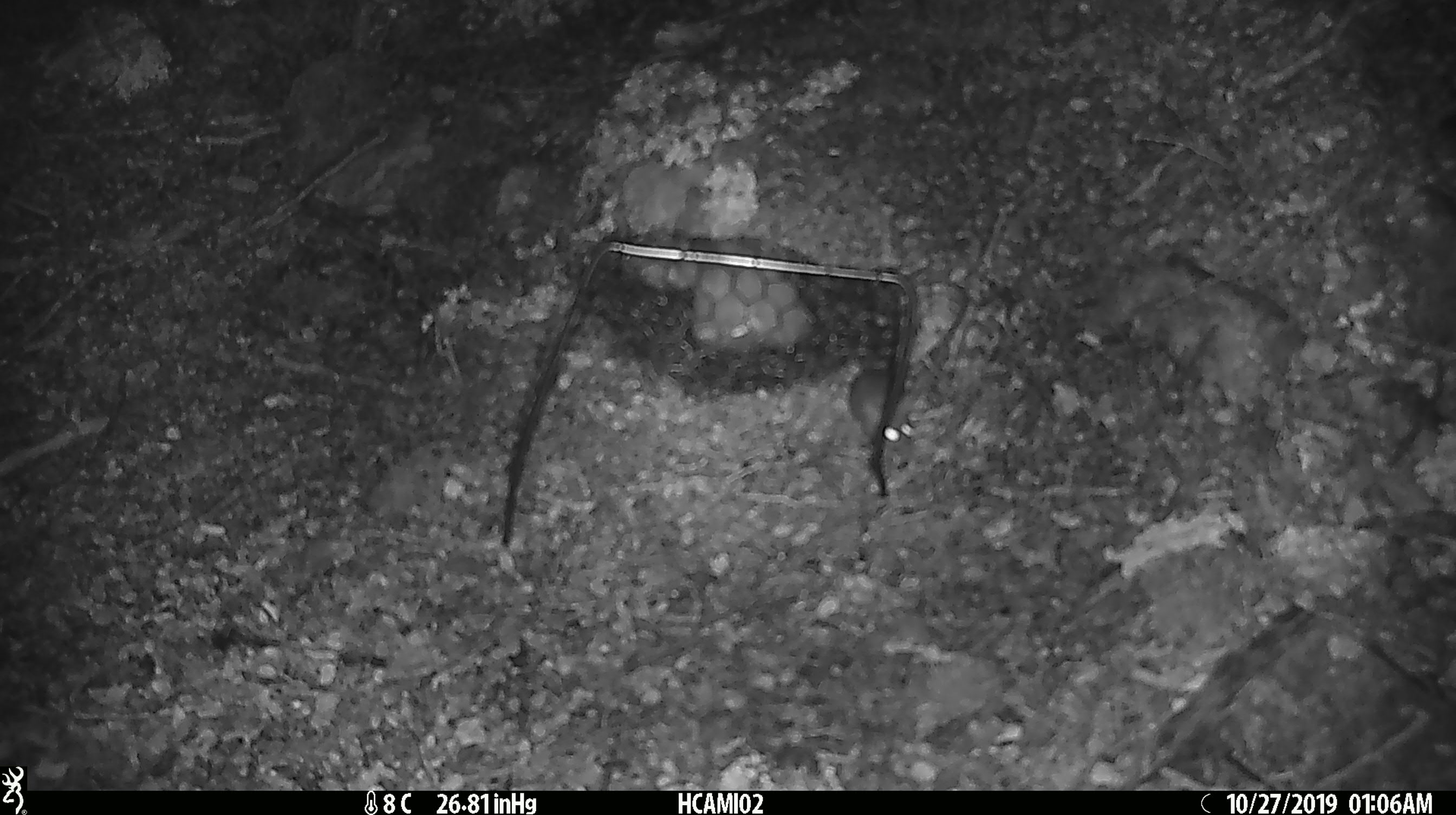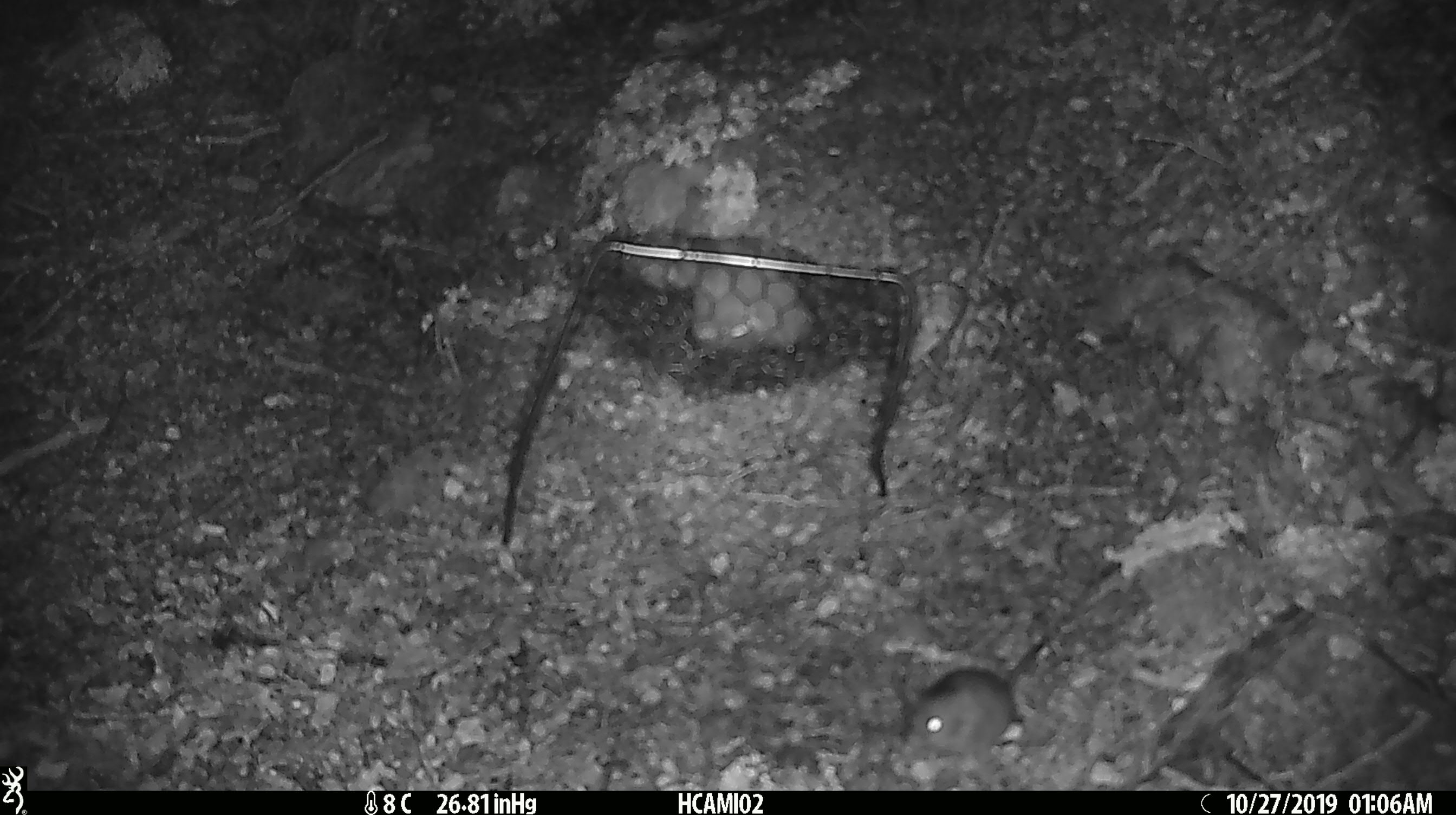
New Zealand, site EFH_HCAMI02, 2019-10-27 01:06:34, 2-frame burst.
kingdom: Animalia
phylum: Chordata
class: Mammalia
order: Rodentia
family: Muridae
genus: Mus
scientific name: Mus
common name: mouse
Mouse (Mus).